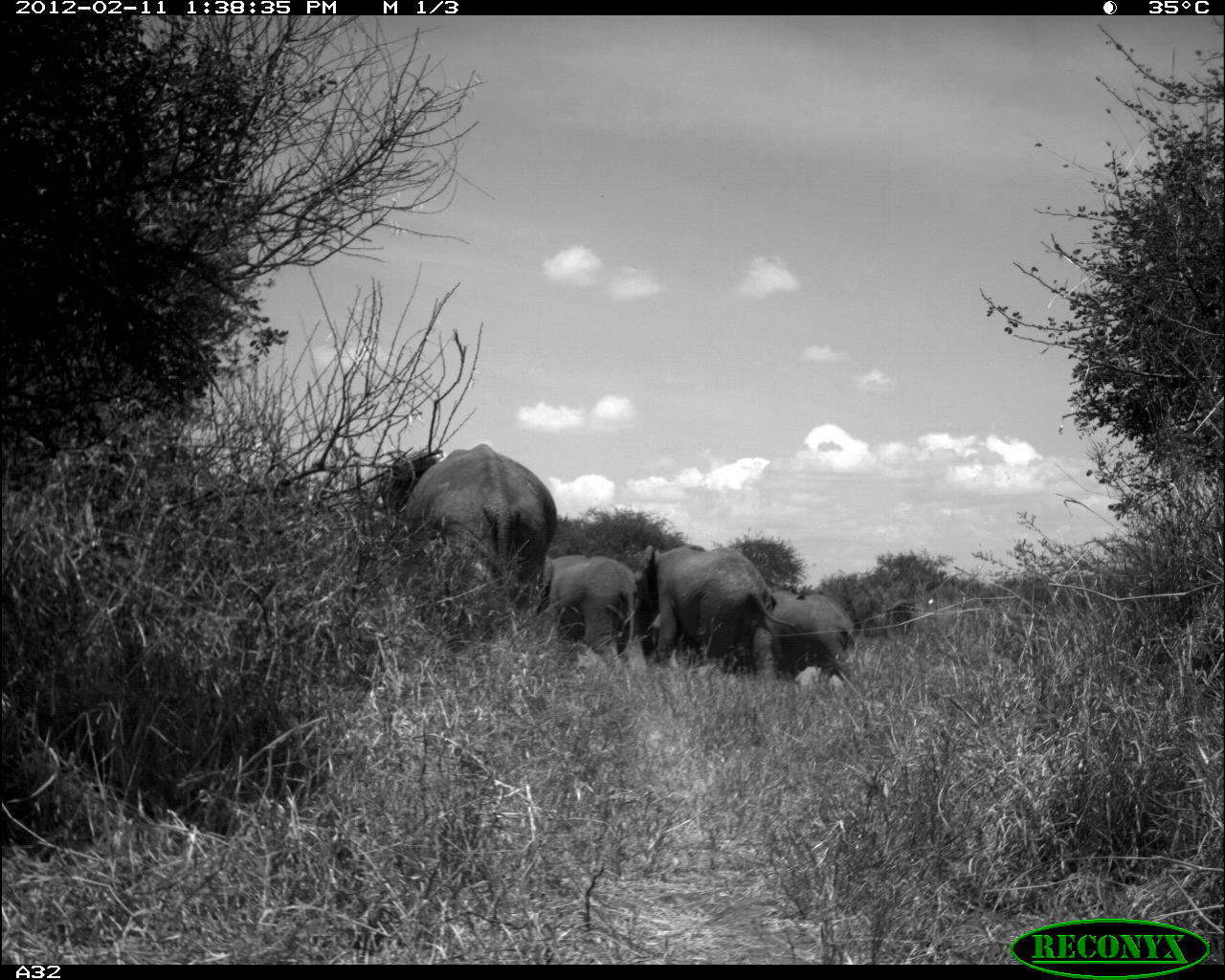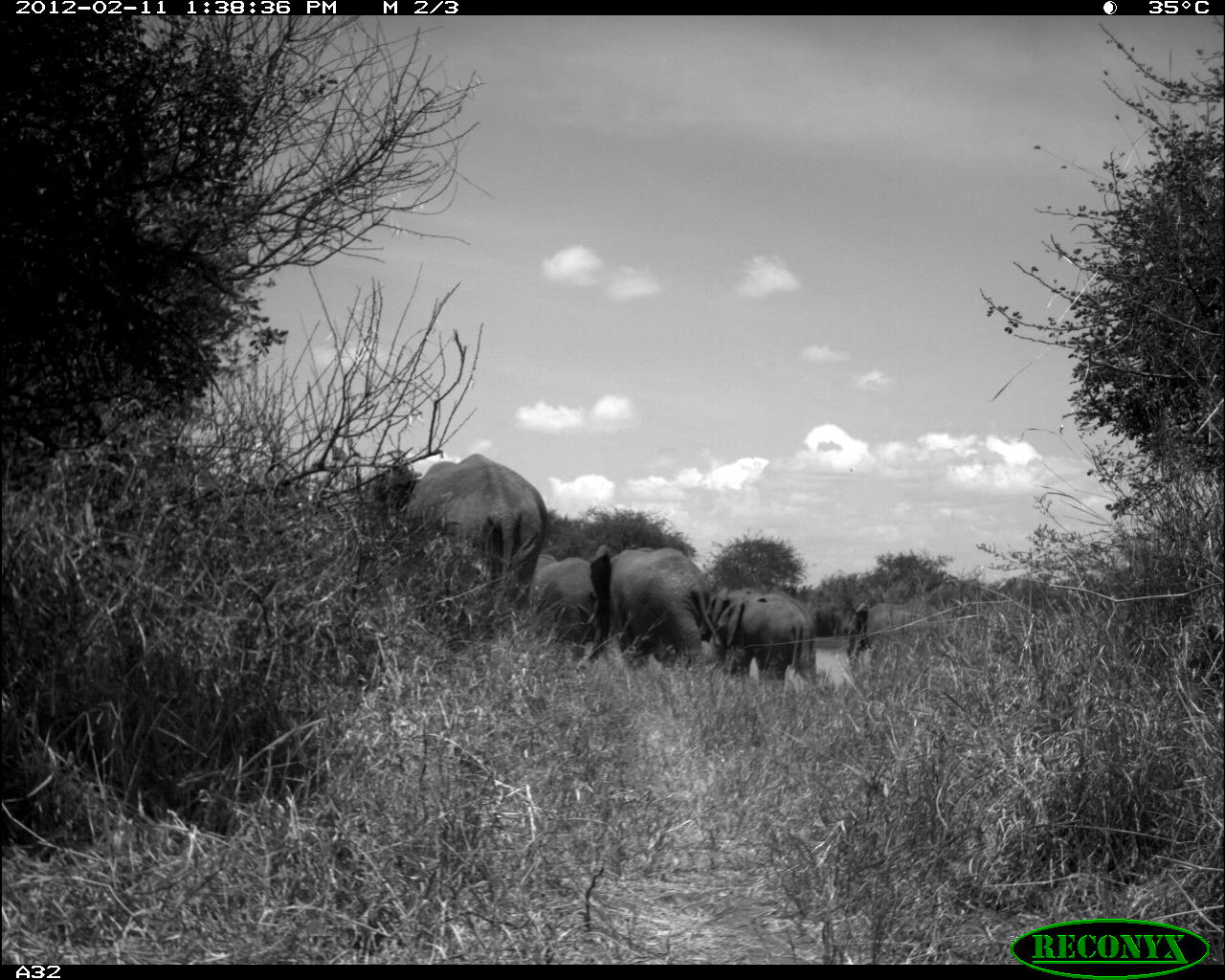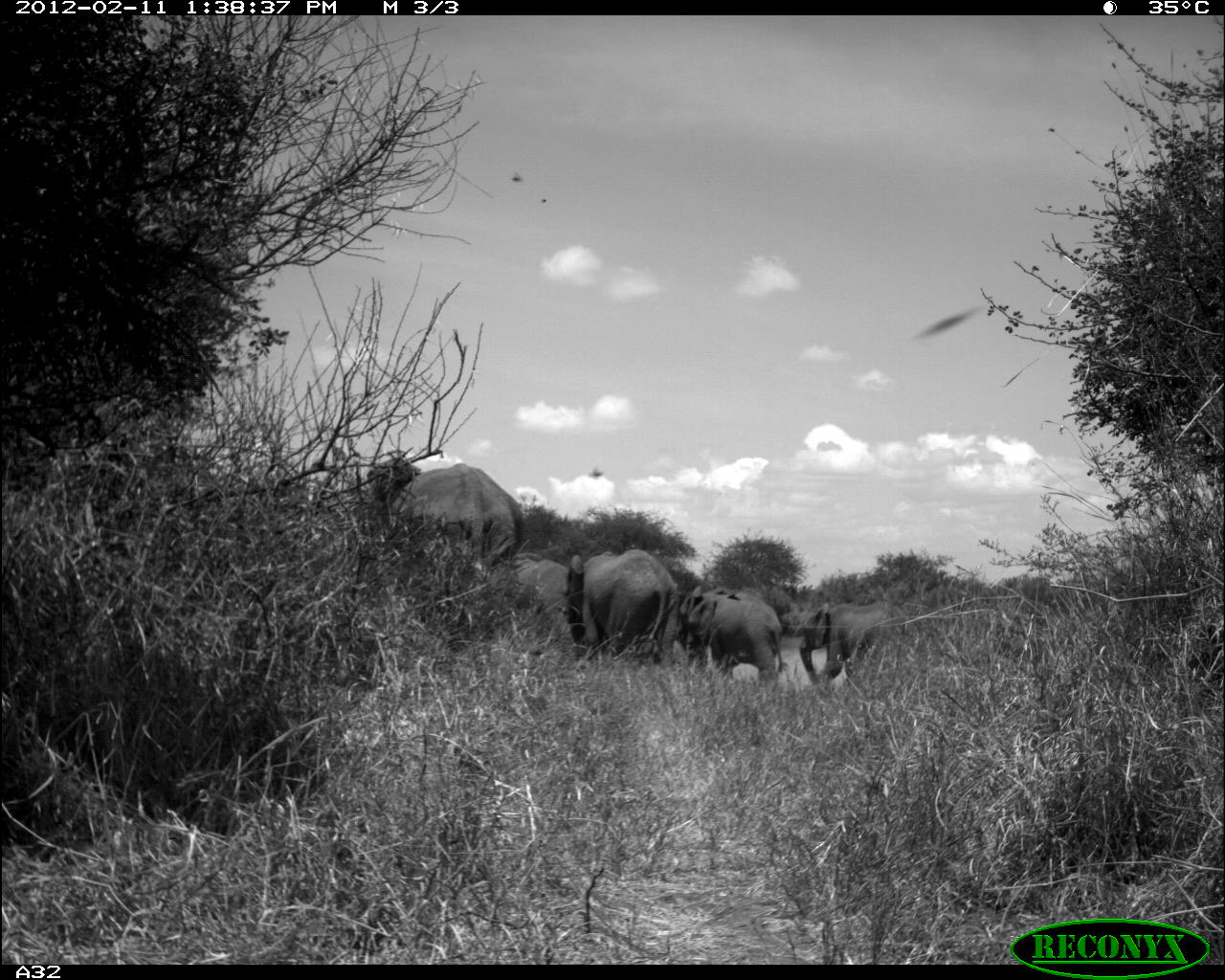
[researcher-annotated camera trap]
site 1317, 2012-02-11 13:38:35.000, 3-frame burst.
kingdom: Animalia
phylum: Chordata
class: Mammalia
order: Proboscidea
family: Elephantidae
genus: Loxodonta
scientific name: Loxodonta africana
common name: african bush elephant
Loxodonta africana (african bush elephant), count 4.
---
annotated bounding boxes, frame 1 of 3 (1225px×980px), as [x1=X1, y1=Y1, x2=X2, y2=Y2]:
loxodonta africana: [x1=382, y1=442, x2=556, y2=651]; [x1=635, y1=544, x2=796, y2=675]; [x1=544, y1=554, x2=637, y2=674]; [x1=768, y1=586, x2=856, y2=677]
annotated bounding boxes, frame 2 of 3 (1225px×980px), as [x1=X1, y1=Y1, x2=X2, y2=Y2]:
loxodonta africana: [x1=399, y1=452, x2=550, y2=620]; [x1=589, y1=545, x2=712, y2=669]; [x1=708, y1=587, x2=817, y2=691]; [x1=531, y1=553, x2=598, y2=652]; [x1=845, y1=599, x2=945, y2=663]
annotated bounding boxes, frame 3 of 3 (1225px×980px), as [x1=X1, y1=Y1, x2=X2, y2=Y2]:
loxodonta africana: [x1=366, y1=457, x2=523, y2=593]; [x1=571, y1=549, x2=682, y2=664]; [x1=798, y1=601, x2=917, y2=700]; [x1=678, y1=584, x2=783, y2=686]; [x1=512, y1=550, x2=569, y2=641]